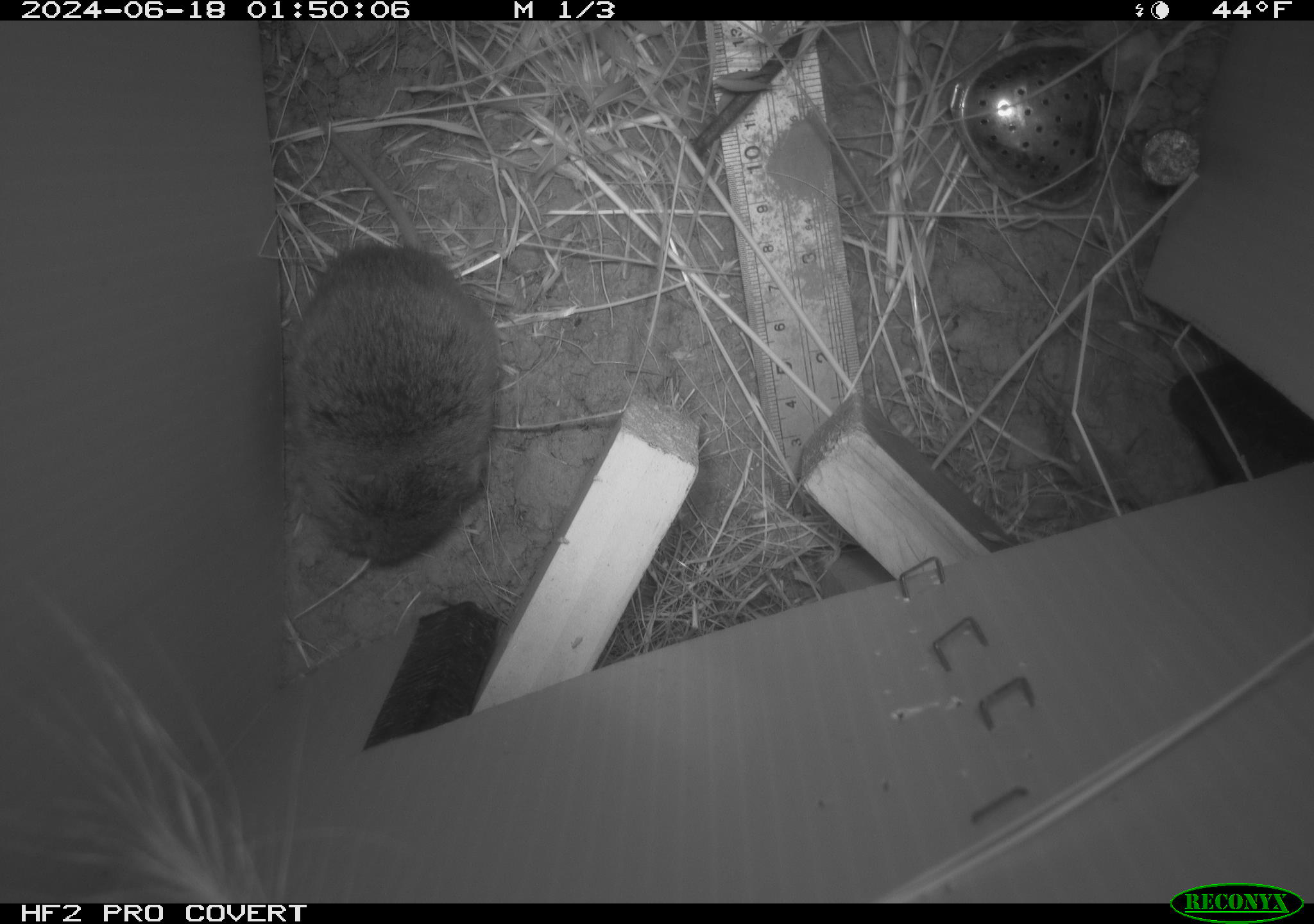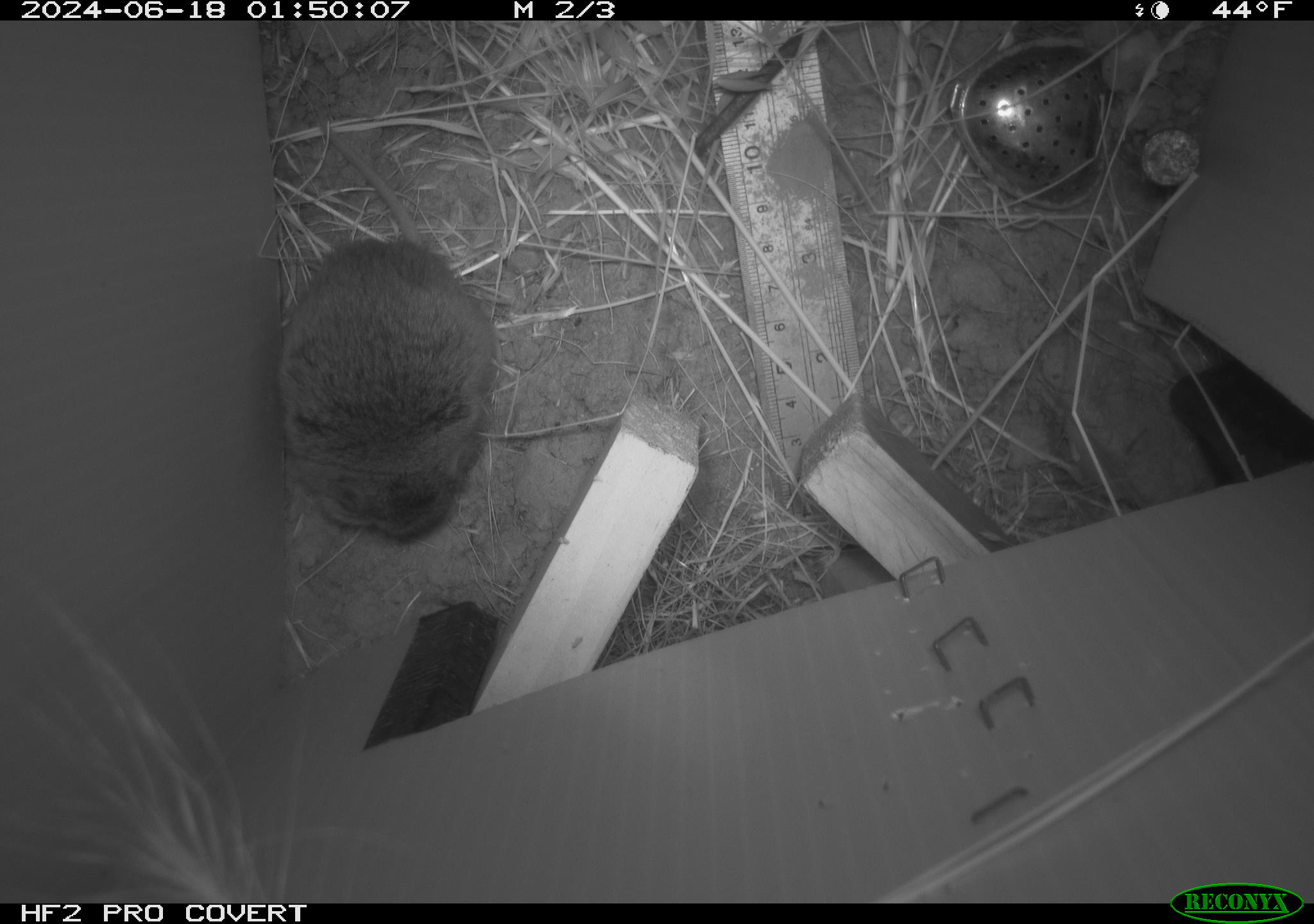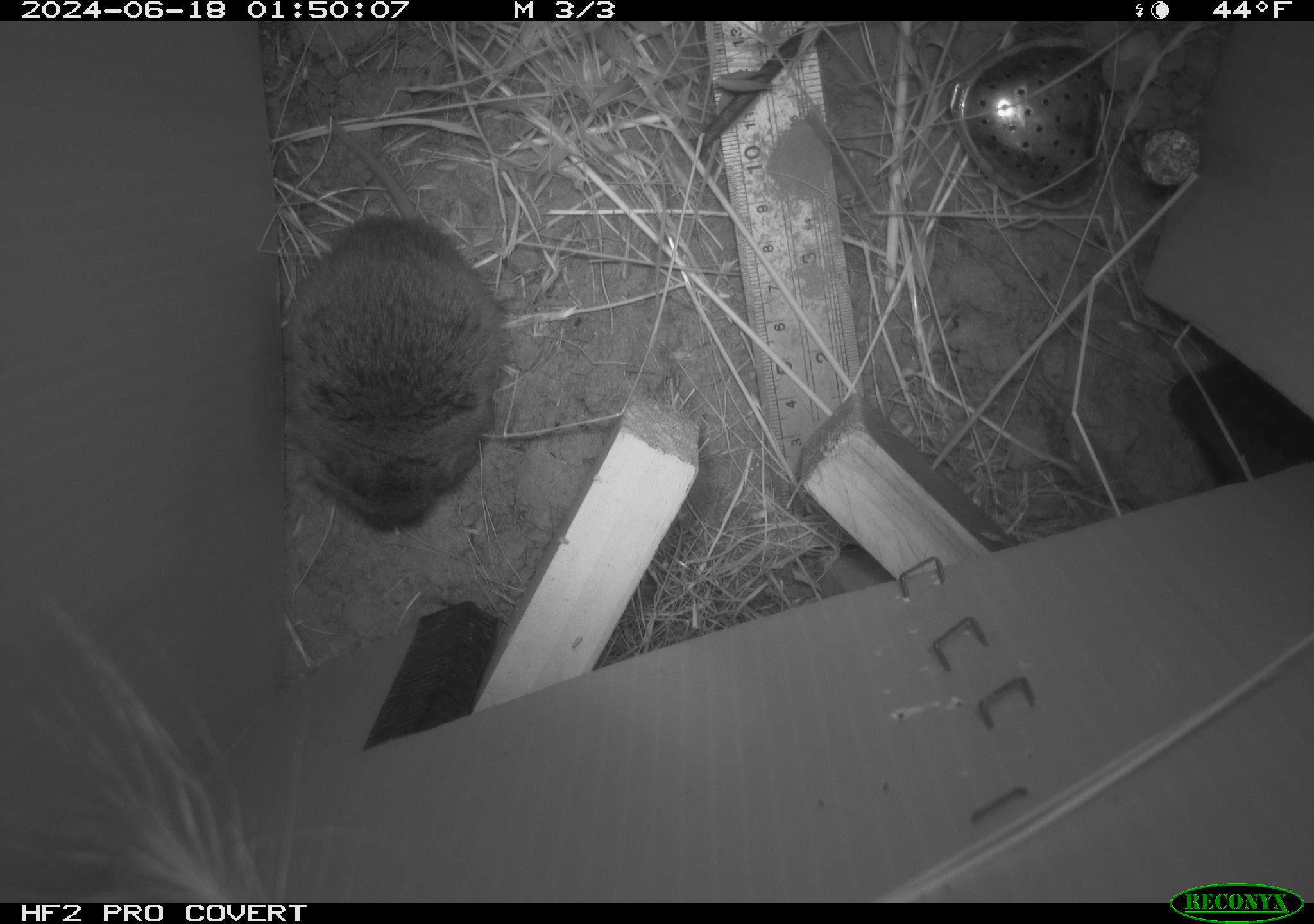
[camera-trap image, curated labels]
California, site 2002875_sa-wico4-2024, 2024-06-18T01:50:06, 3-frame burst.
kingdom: Animalia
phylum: Chordata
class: Mammalia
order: Rodentia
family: Cricetidae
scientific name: Arvicolinae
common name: voles, lemmings, and muskrats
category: arvicolinae subfamily